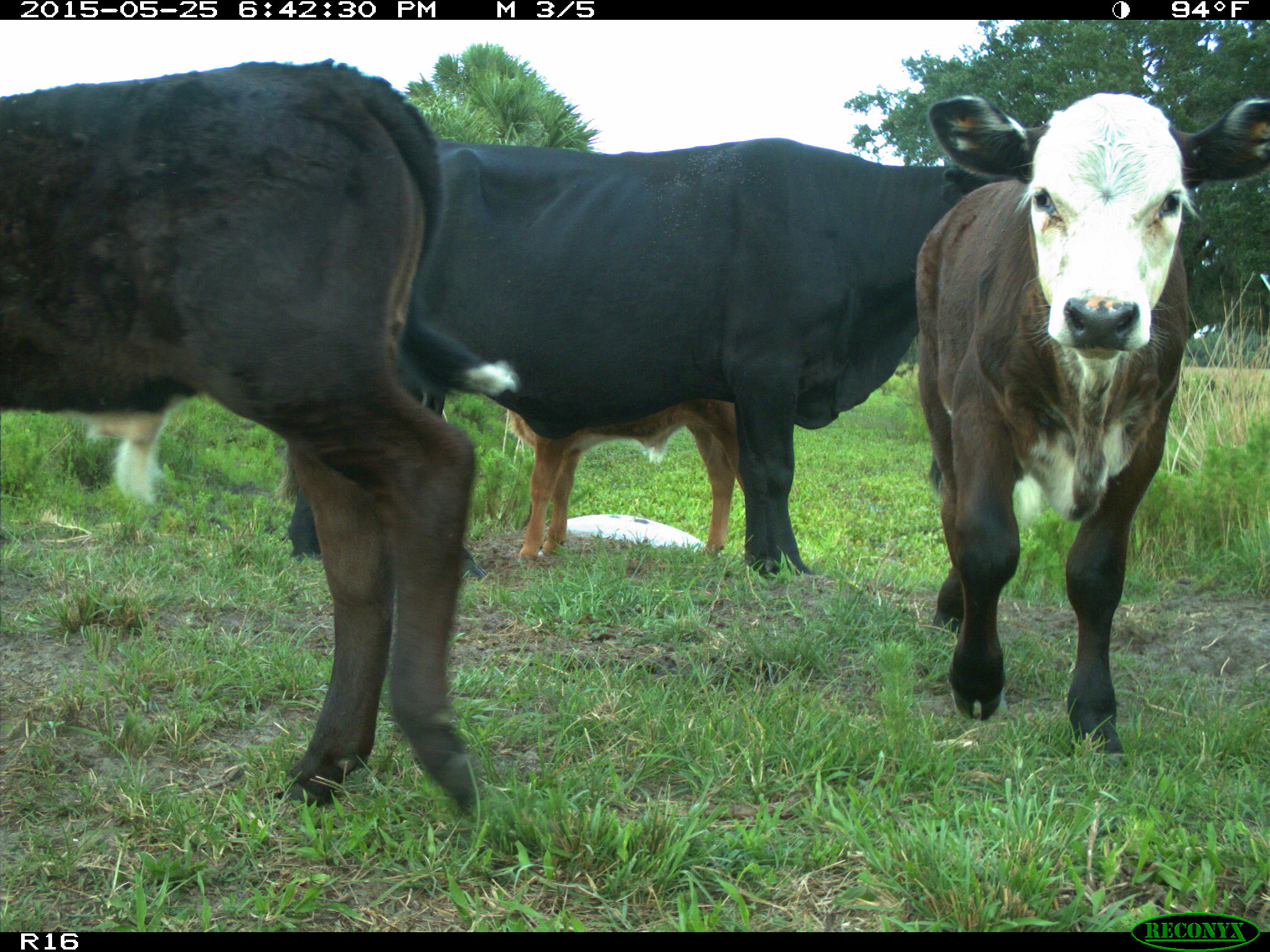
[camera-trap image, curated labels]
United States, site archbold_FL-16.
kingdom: Animalia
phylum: Chordata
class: Mammalia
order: Artiodactyla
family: Bovidae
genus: Bos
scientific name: Bos taurus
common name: domestic cow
Bos taurus (domestic cow).